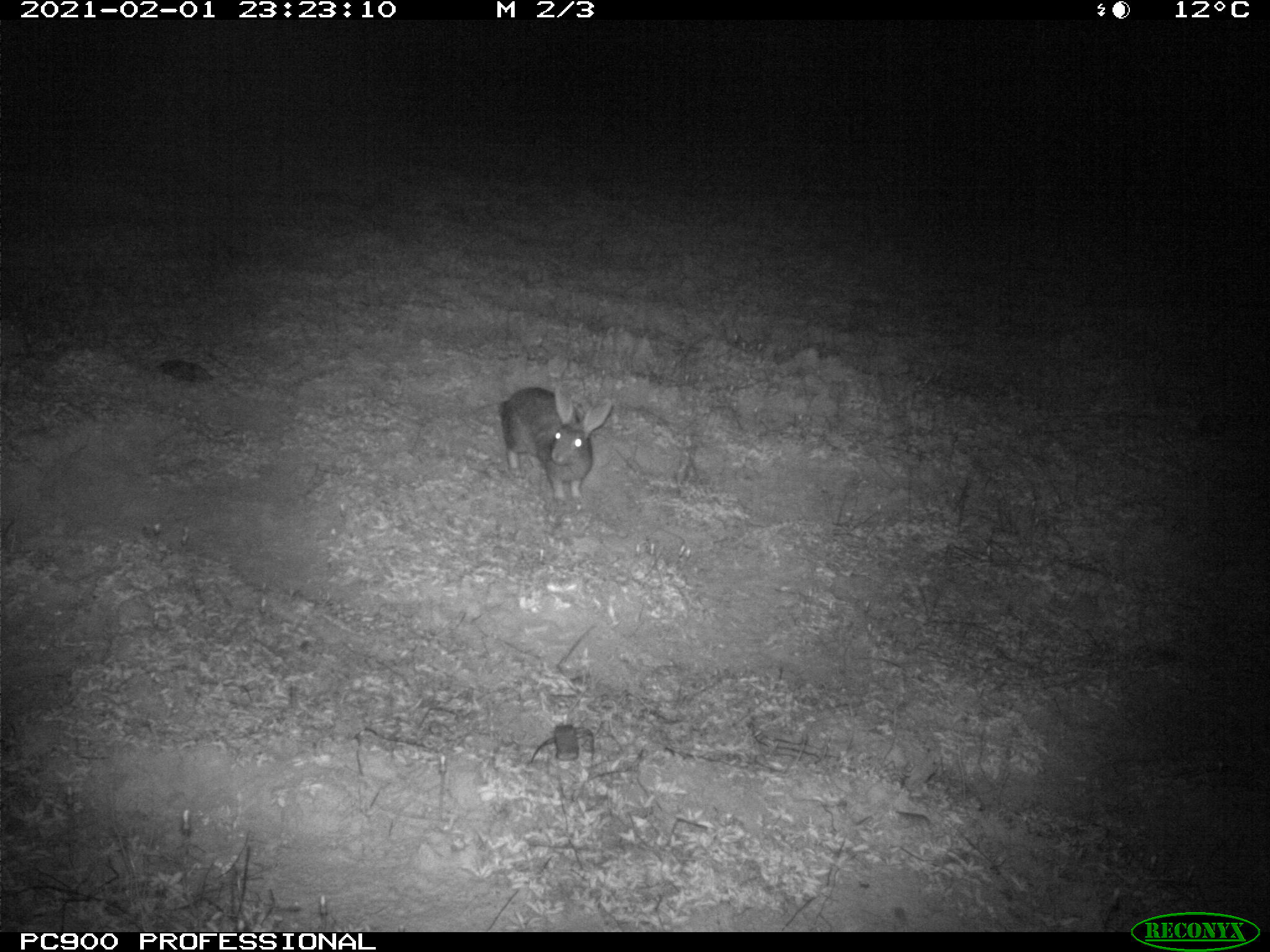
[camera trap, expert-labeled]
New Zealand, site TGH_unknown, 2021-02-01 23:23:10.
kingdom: Animalia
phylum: Chordata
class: Mammalia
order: Lagomorpha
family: Leporidae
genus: Oryctolagus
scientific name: Oryctolagus cuniculus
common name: european rabbit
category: rabbit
Rabbit (european rabbit) (Oryctolagus cuniculus).